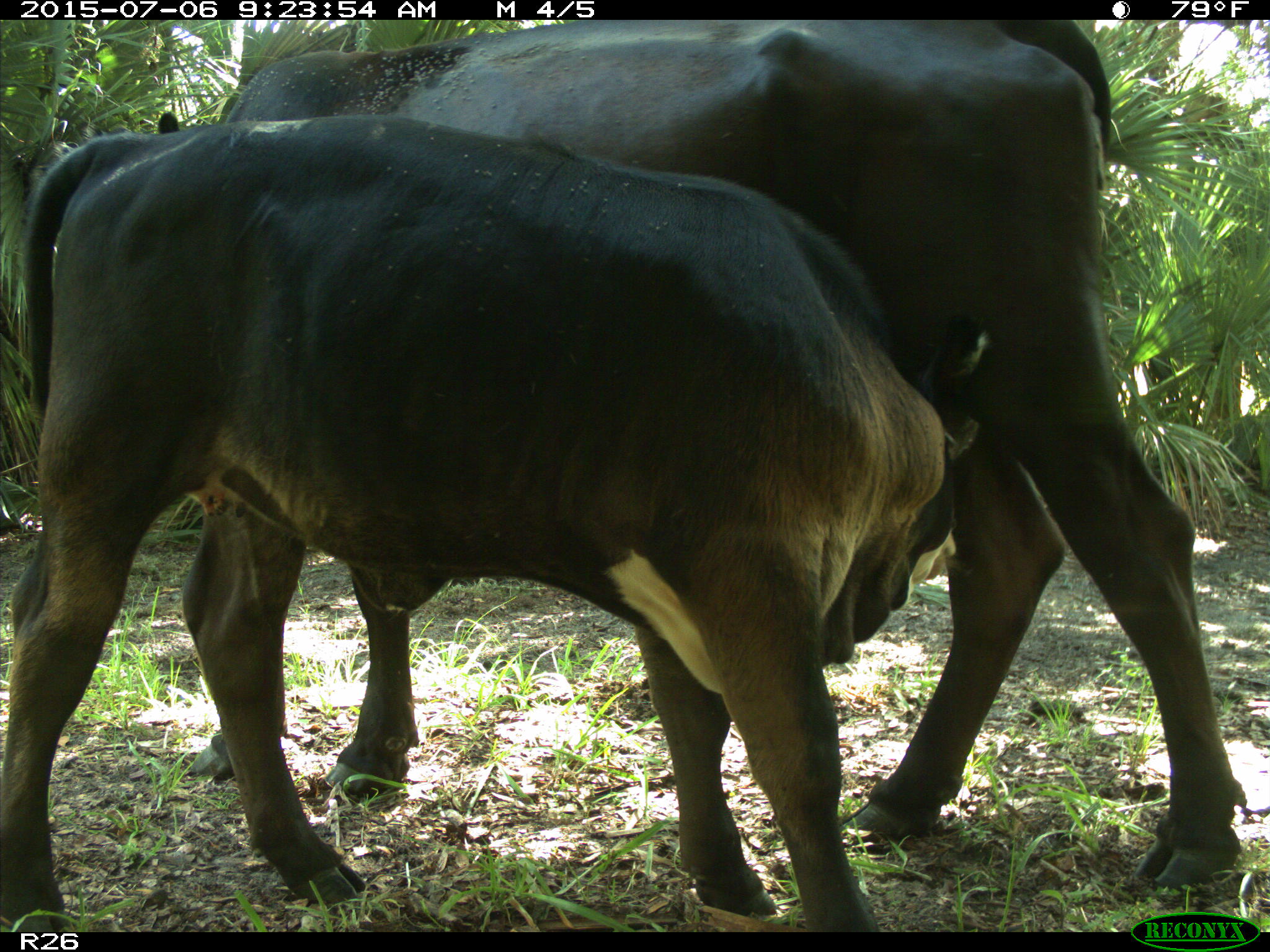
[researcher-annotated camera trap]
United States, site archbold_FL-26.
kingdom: Animalia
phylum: Chordata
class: Mammalia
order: Artiodactyla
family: Bovidae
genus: Bos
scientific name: Bos taurus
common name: domestic cow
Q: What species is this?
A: Bos taurus (domestic cow).